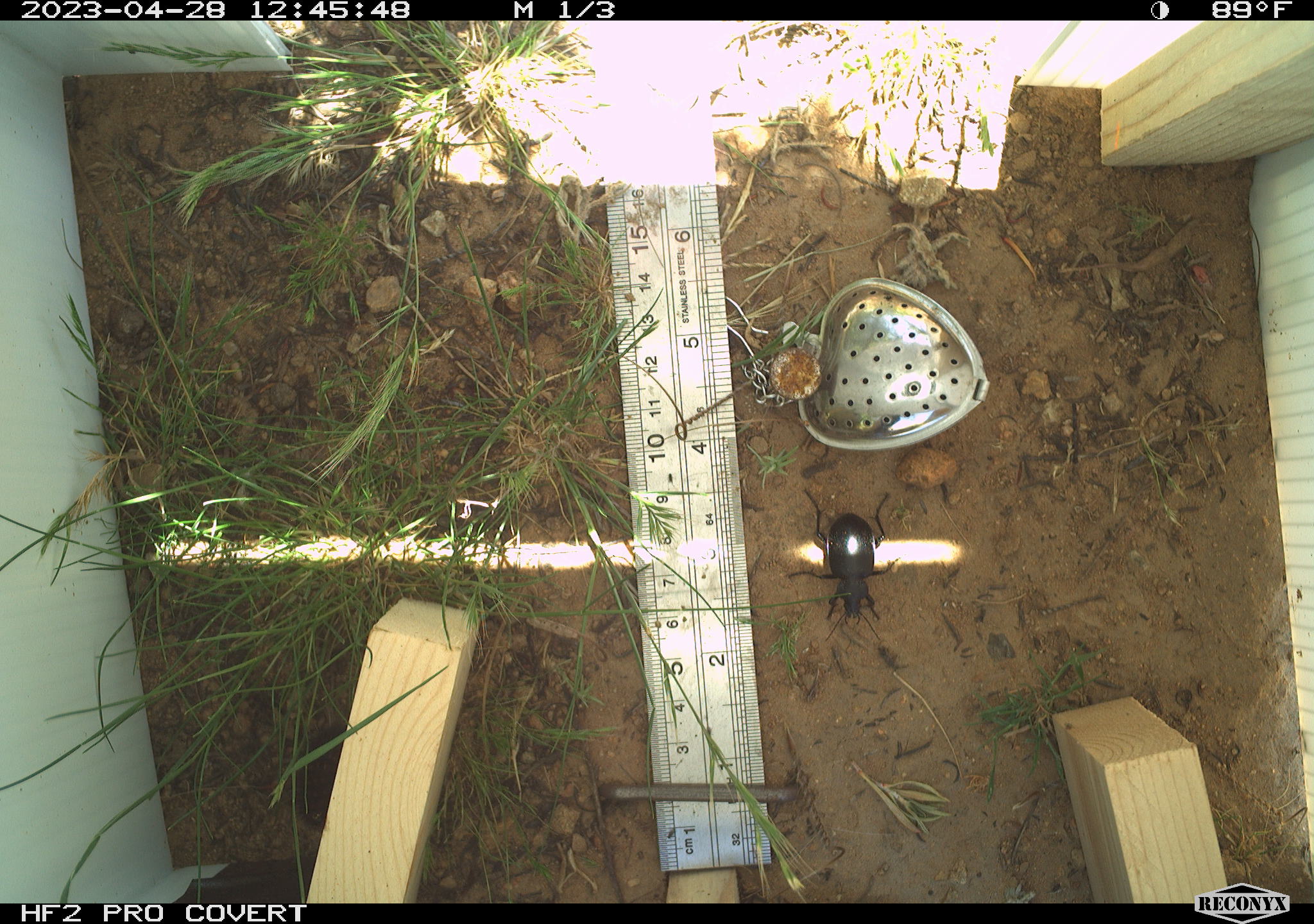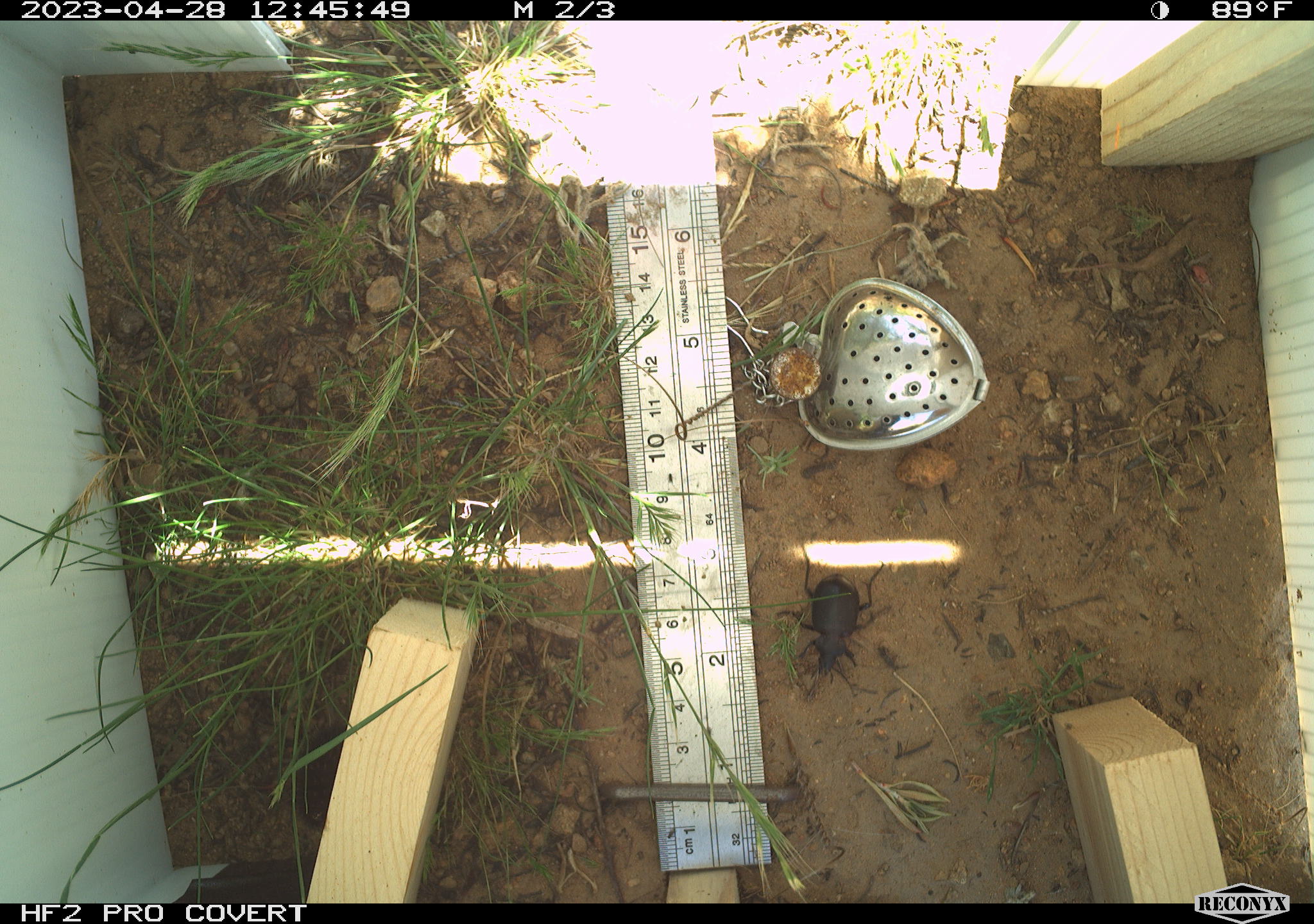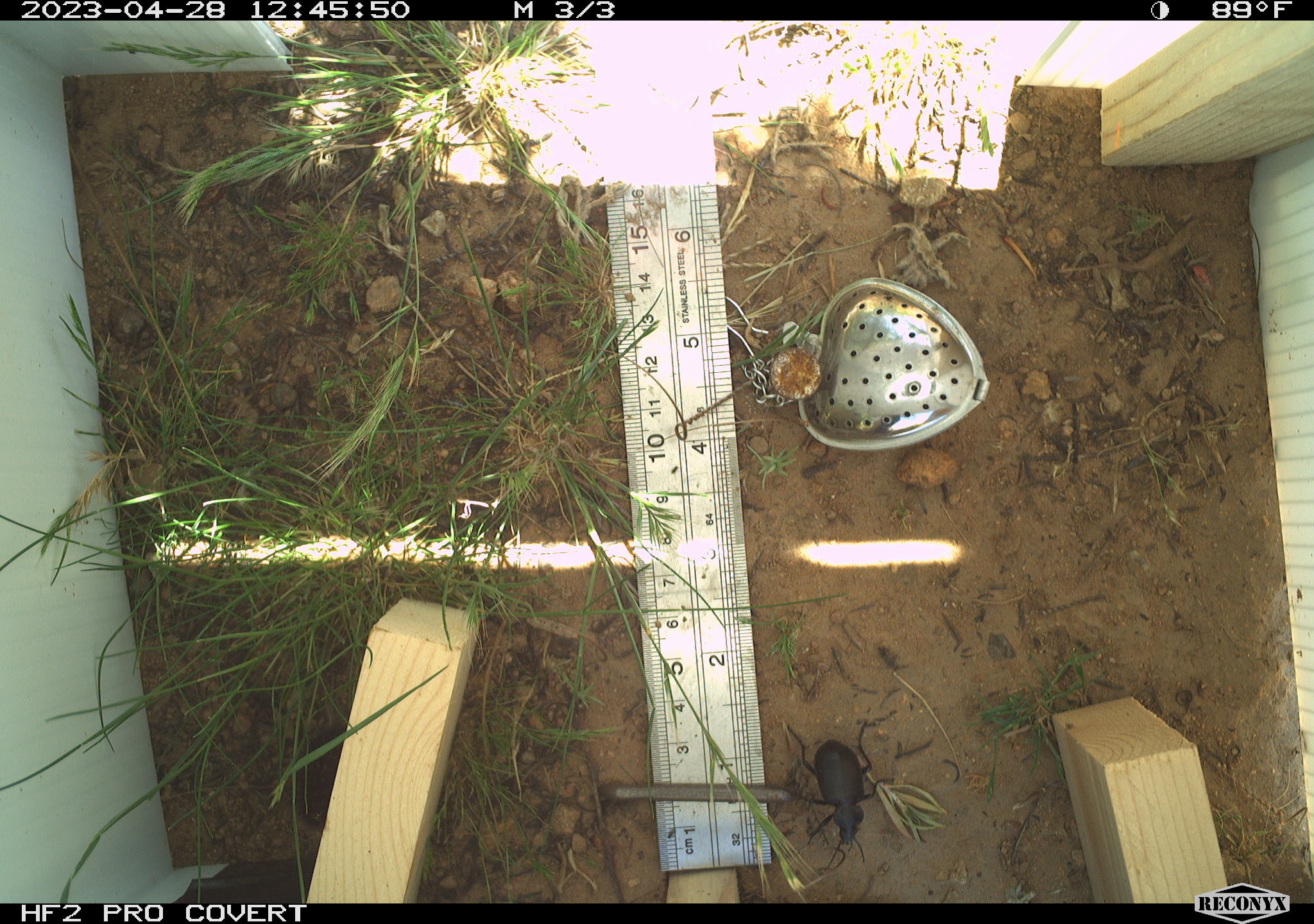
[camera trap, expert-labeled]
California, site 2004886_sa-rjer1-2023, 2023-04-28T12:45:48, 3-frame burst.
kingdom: Animalia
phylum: Arthropoda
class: Insecta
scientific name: Insecta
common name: insect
Insect (Insecta).